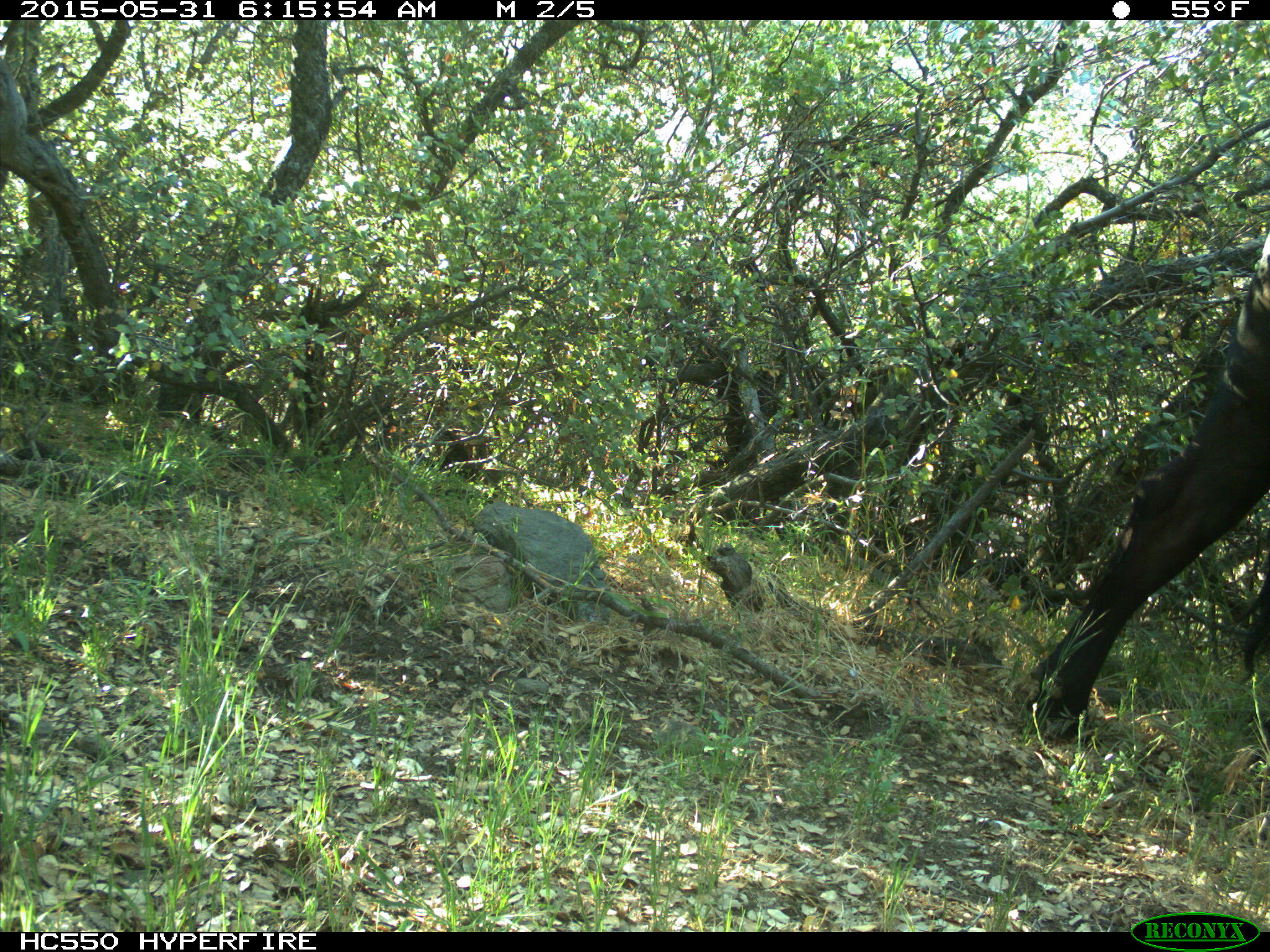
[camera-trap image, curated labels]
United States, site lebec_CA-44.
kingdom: Animalia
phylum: Chordata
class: Mammalia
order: Artiodactyla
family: Bovidae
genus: Bos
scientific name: Bos taurus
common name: domestic cow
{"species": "Bos taurus (domestic cow)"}